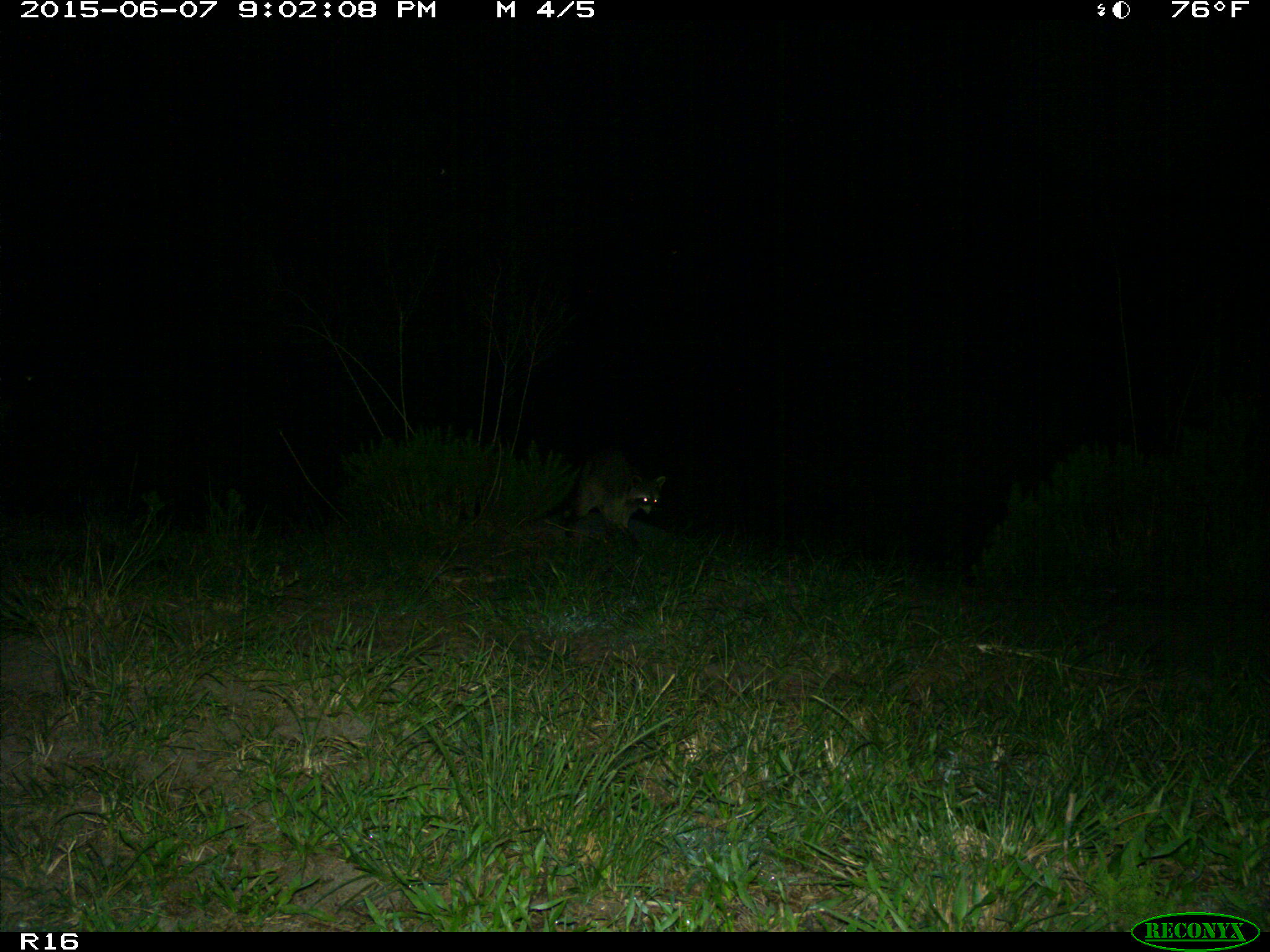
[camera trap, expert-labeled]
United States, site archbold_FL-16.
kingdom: Animalia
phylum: Chordata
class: Mammalia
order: Carnivora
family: Procyonidae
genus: Procyon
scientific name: Procyon lotor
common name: common raccoon